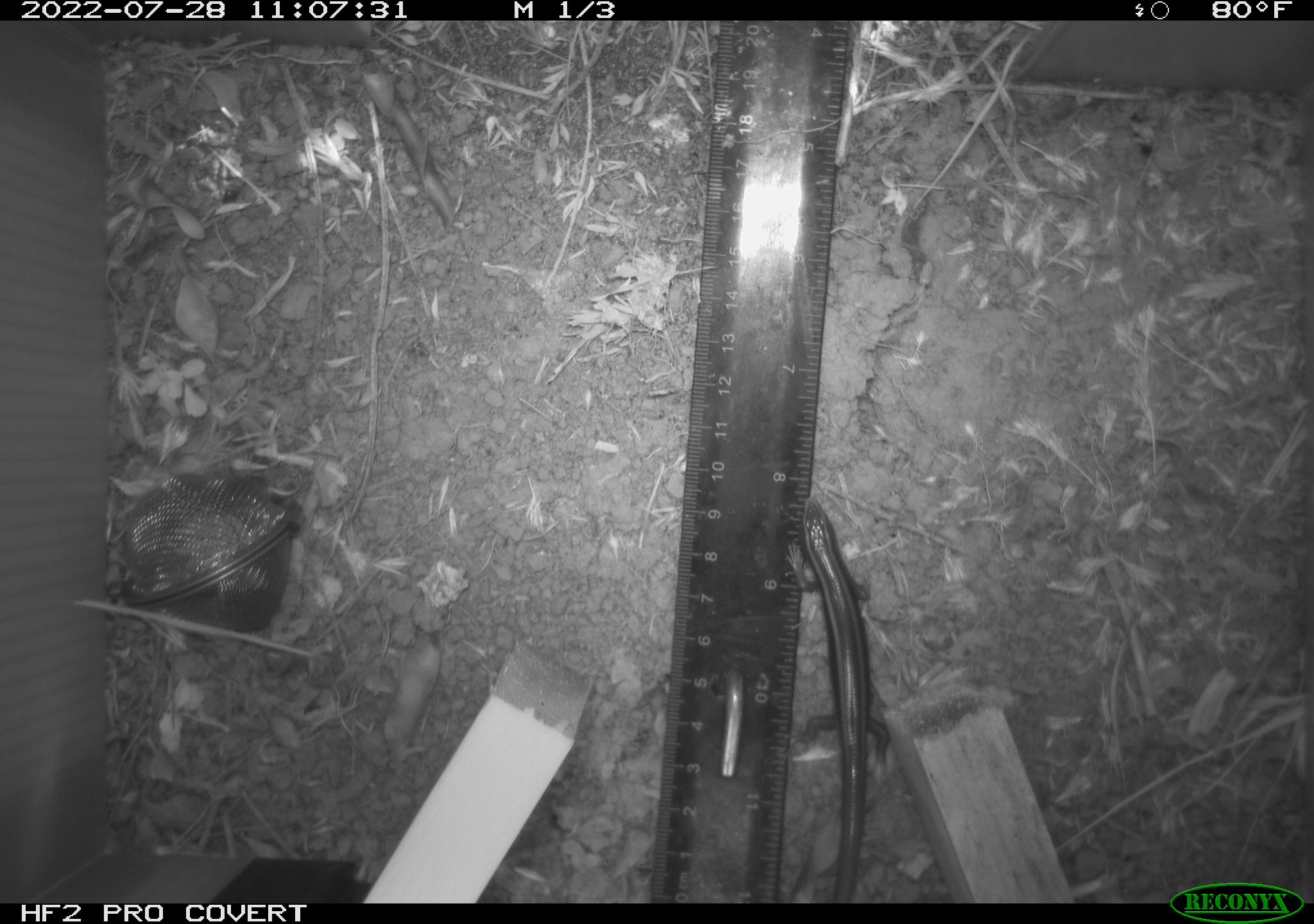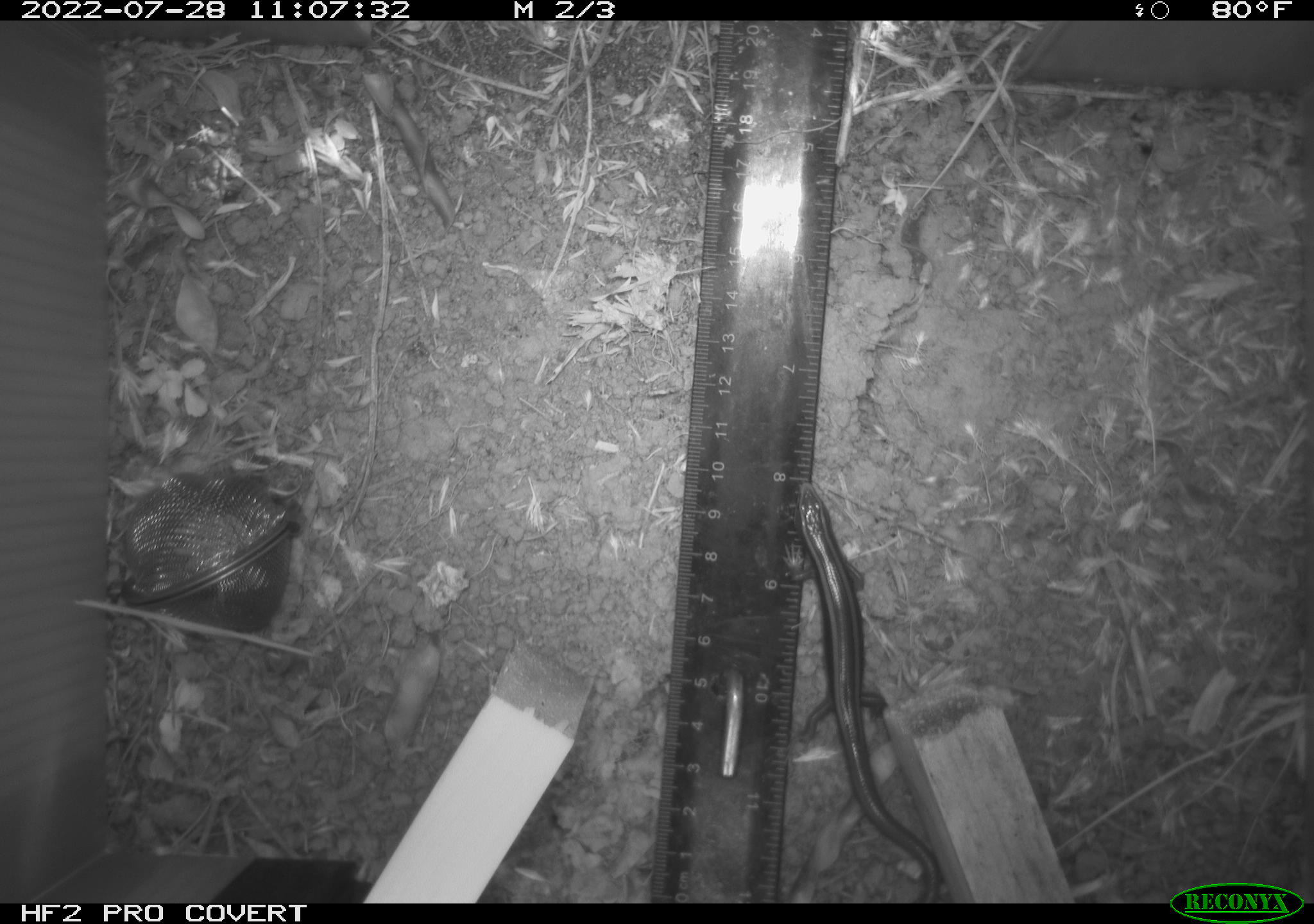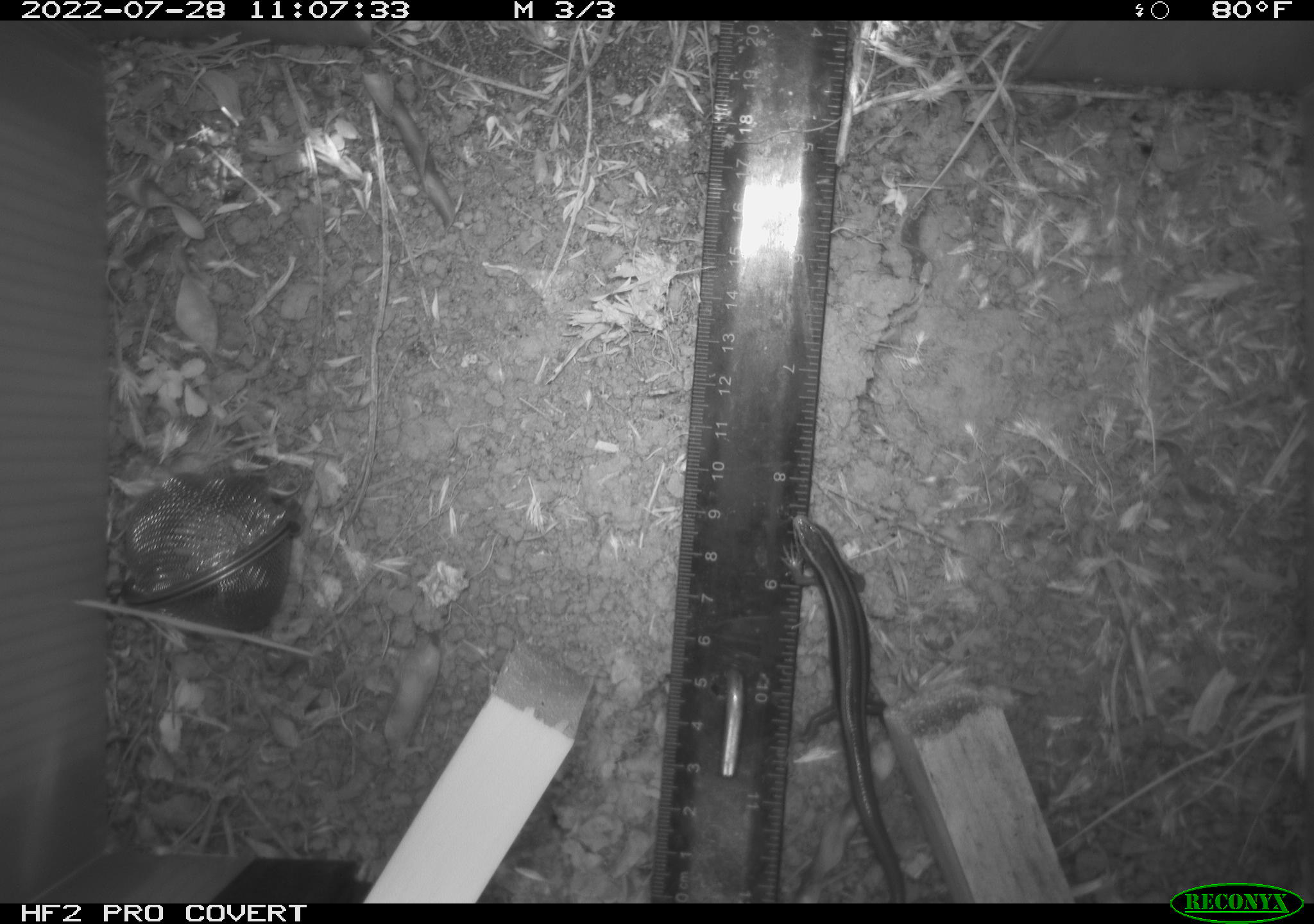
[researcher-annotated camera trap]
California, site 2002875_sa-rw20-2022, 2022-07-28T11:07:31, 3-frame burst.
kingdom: Animalia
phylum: Chordata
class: Reptilia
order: Squamata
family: Scincidae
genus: Plestiodon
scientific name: Plestiodon skiltonianus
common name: western skink